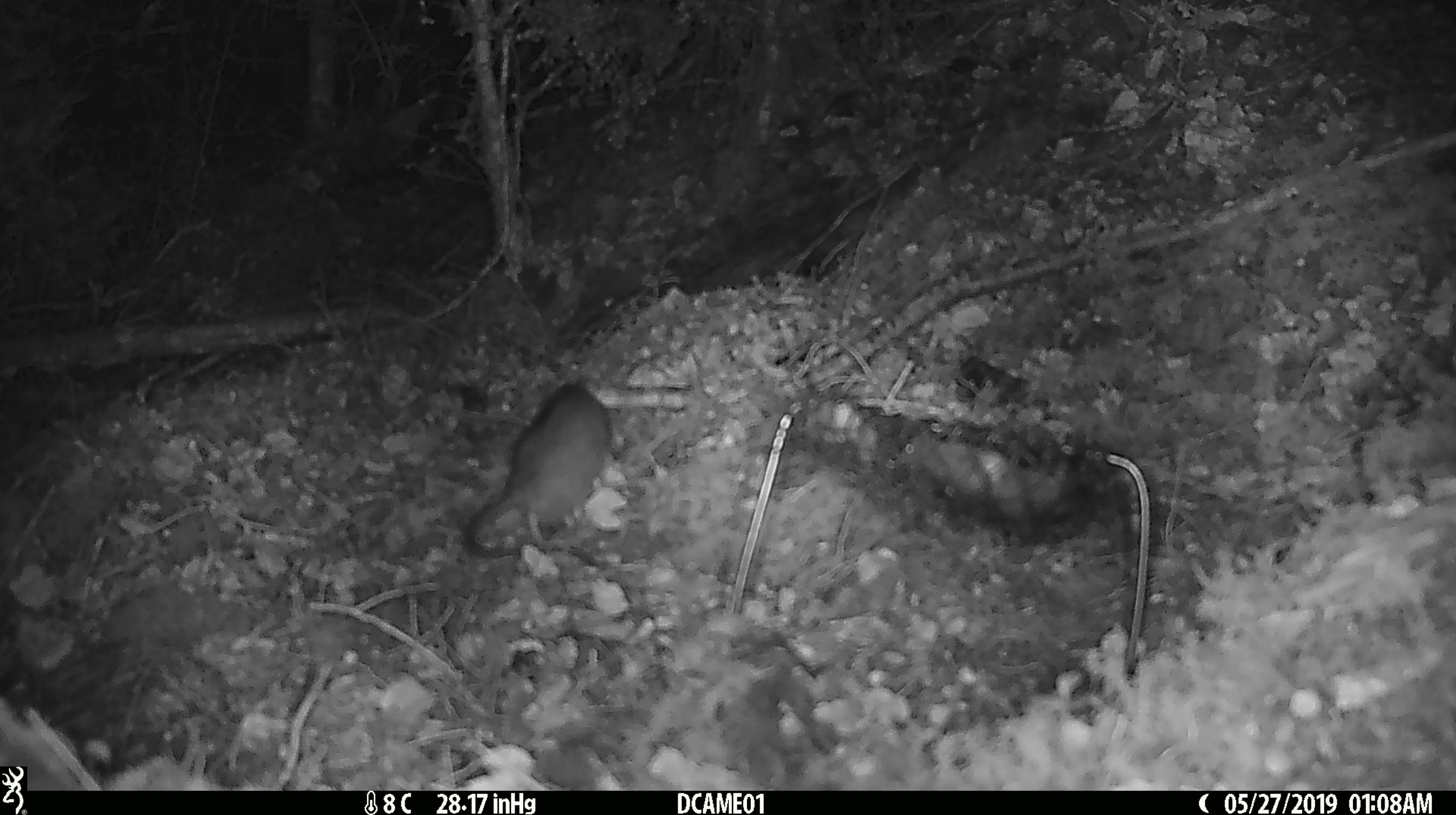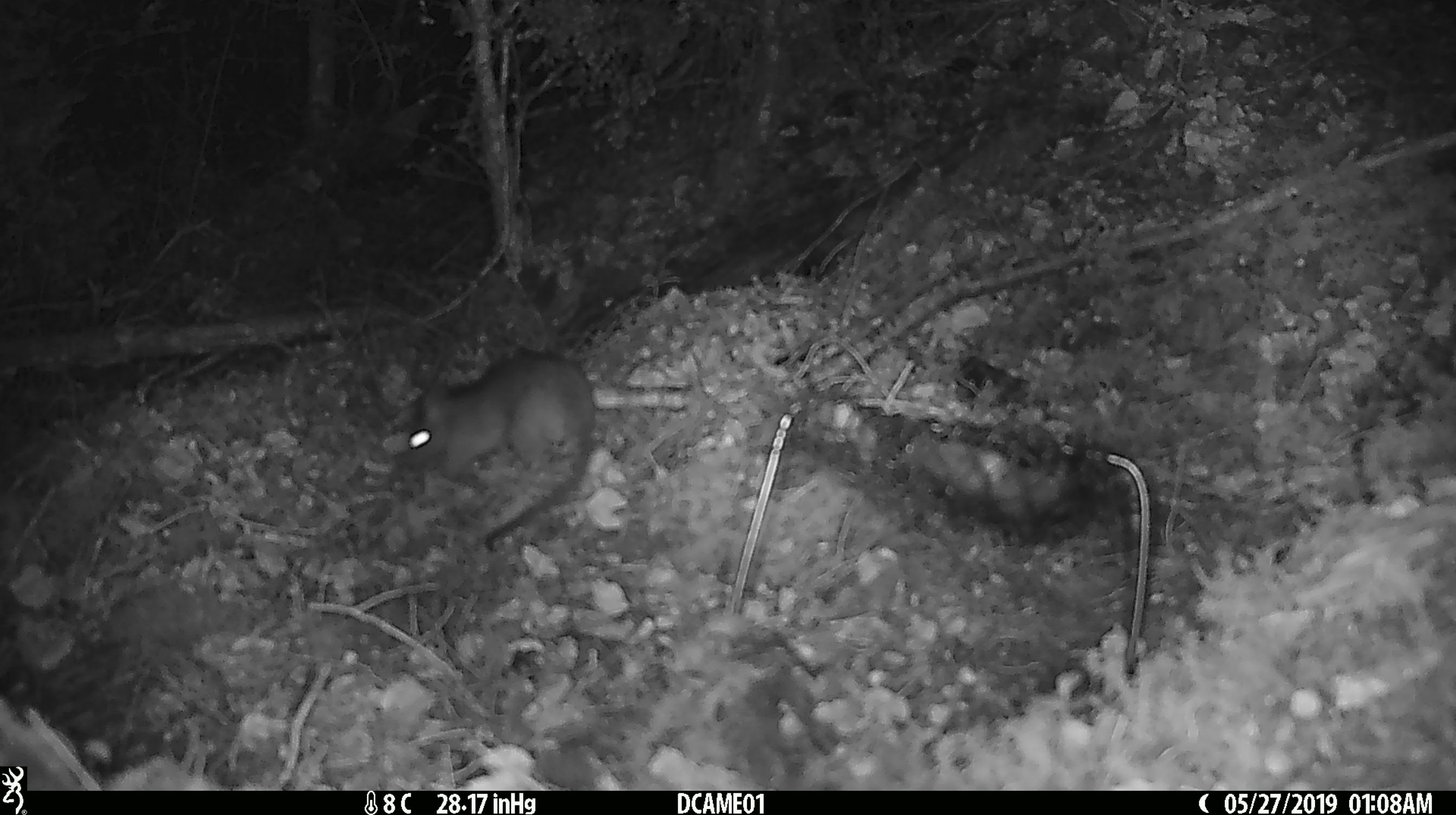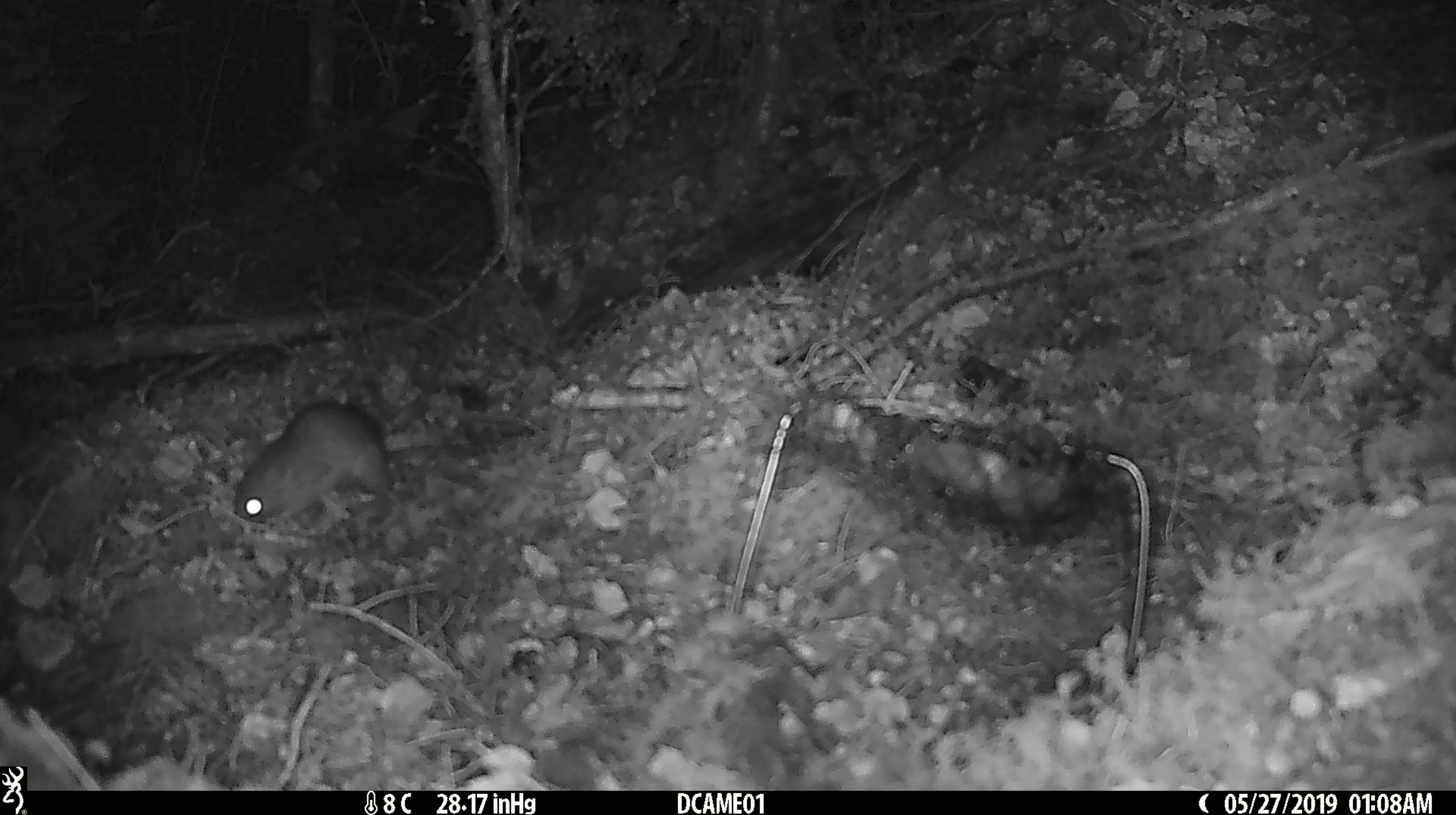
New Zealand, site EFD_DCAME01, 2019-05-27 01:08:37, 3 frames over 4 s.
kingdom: Animalia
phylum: Chordata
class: Mammalia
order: Rodentia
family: Muridae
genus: Rattus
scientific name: Rattus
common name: rat